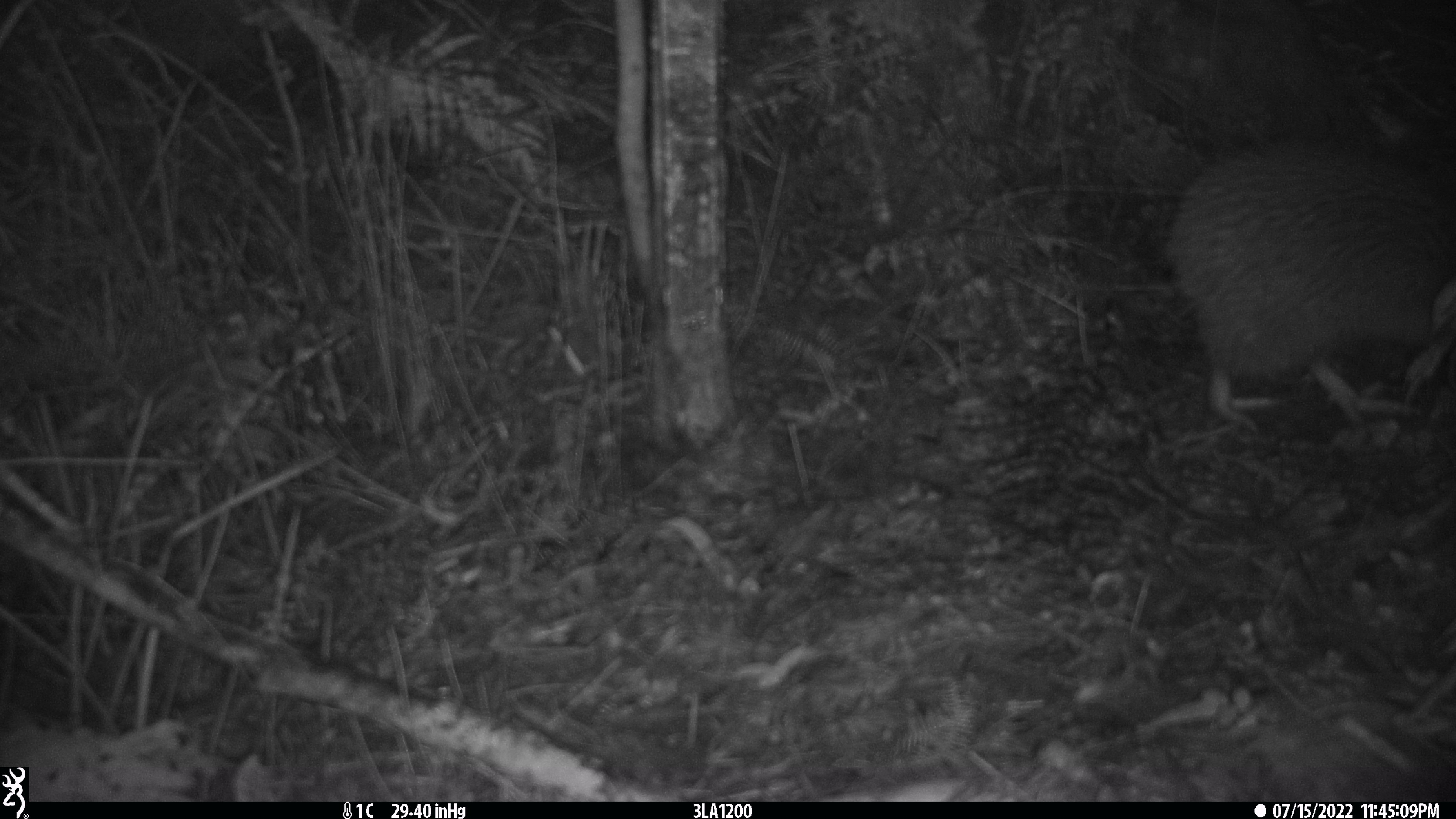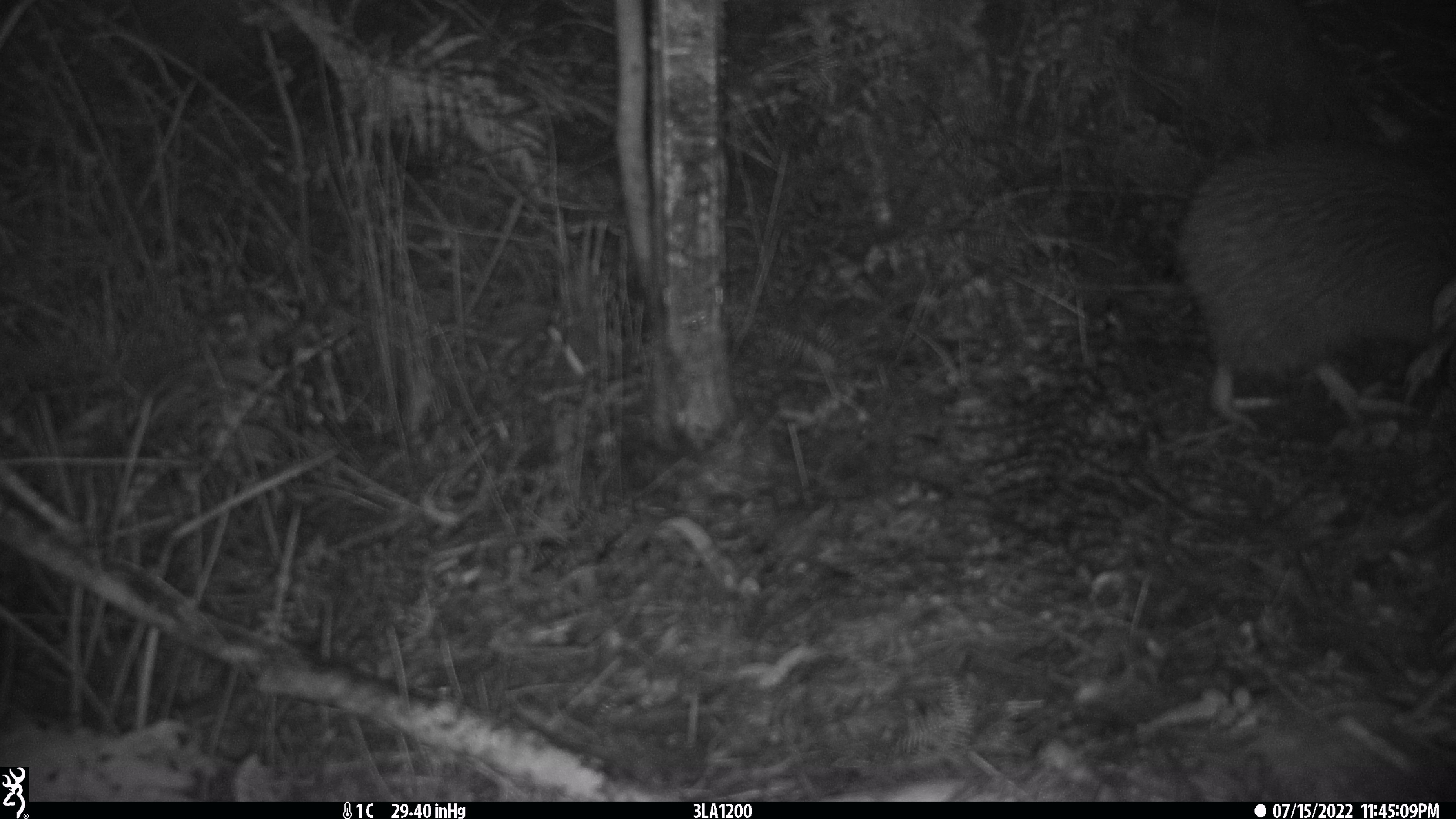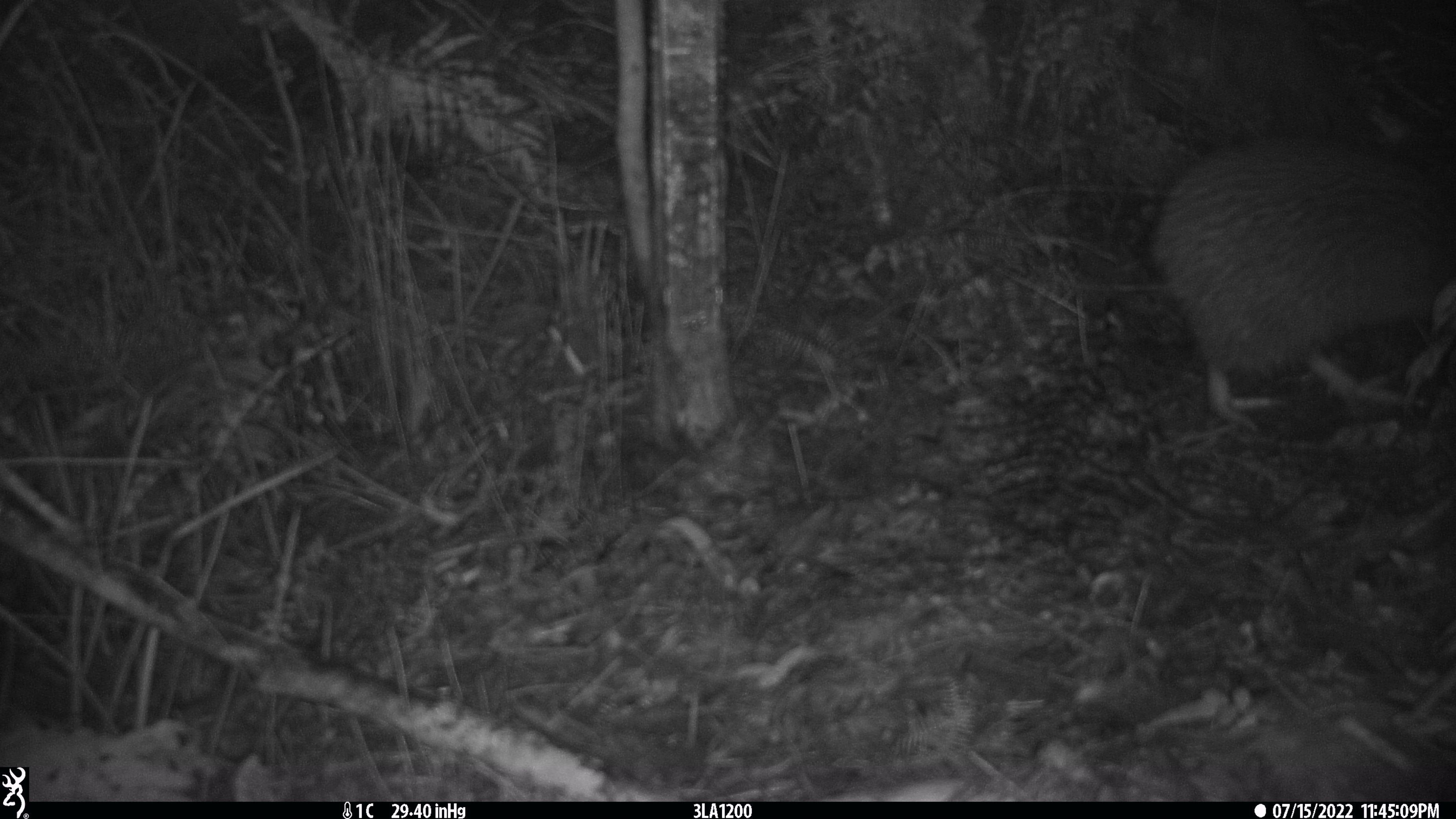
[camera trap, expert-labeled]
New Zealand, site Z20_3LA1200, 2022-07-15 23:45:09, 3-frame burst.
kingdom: Animalia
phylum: Chordata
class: Aves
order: Apterygiformes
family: Apterygidae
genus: Apteryx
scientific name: Apteryx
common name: kiwi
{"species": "kiwi (Apteryx)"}